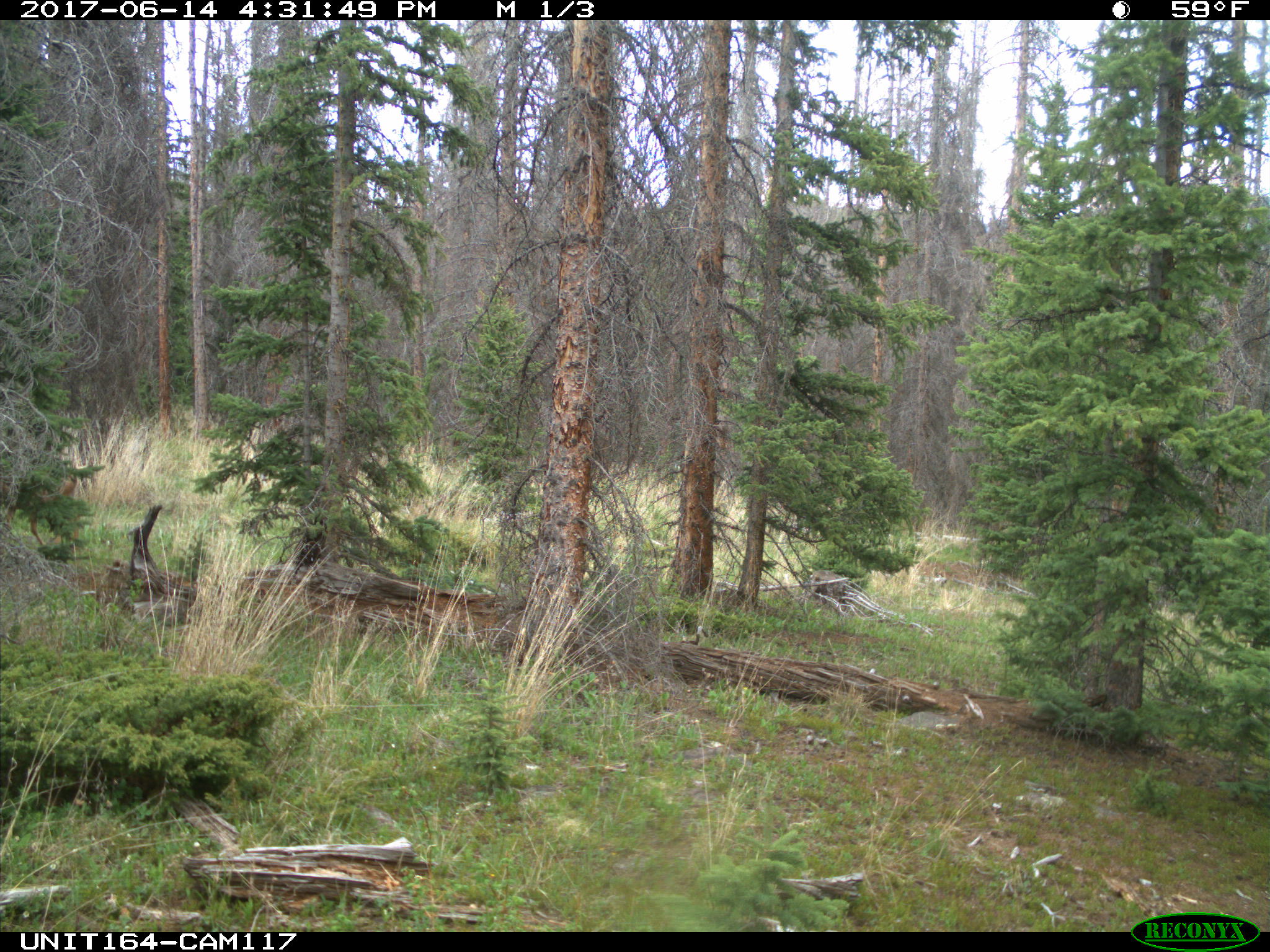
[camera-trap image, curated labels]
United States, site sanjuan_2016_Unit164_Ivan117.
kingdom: Animalia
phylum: Chordata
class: Mammalia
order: Artiodactyla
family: Cervidae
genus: Odocoileus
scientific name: Odocoileus hemionus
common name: mule deer